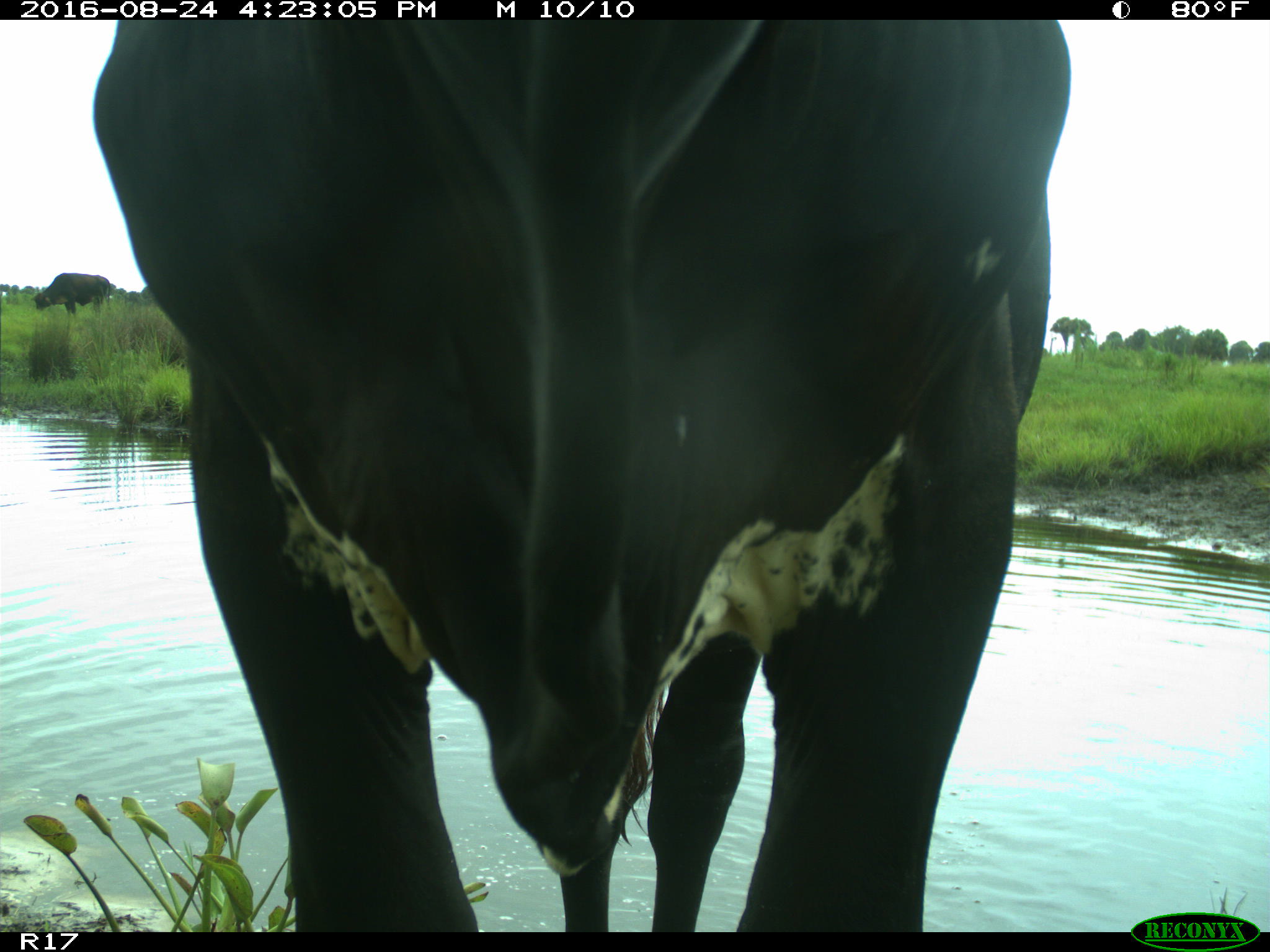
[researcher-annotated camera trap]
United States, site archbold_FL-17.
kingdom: Animalia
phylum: Chordata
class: Mammalia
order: Artiodactyla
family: Bovidae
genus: Bos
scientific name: Bos taurus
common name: domestic cow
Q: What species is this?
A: Bos taurus (domestic cow).